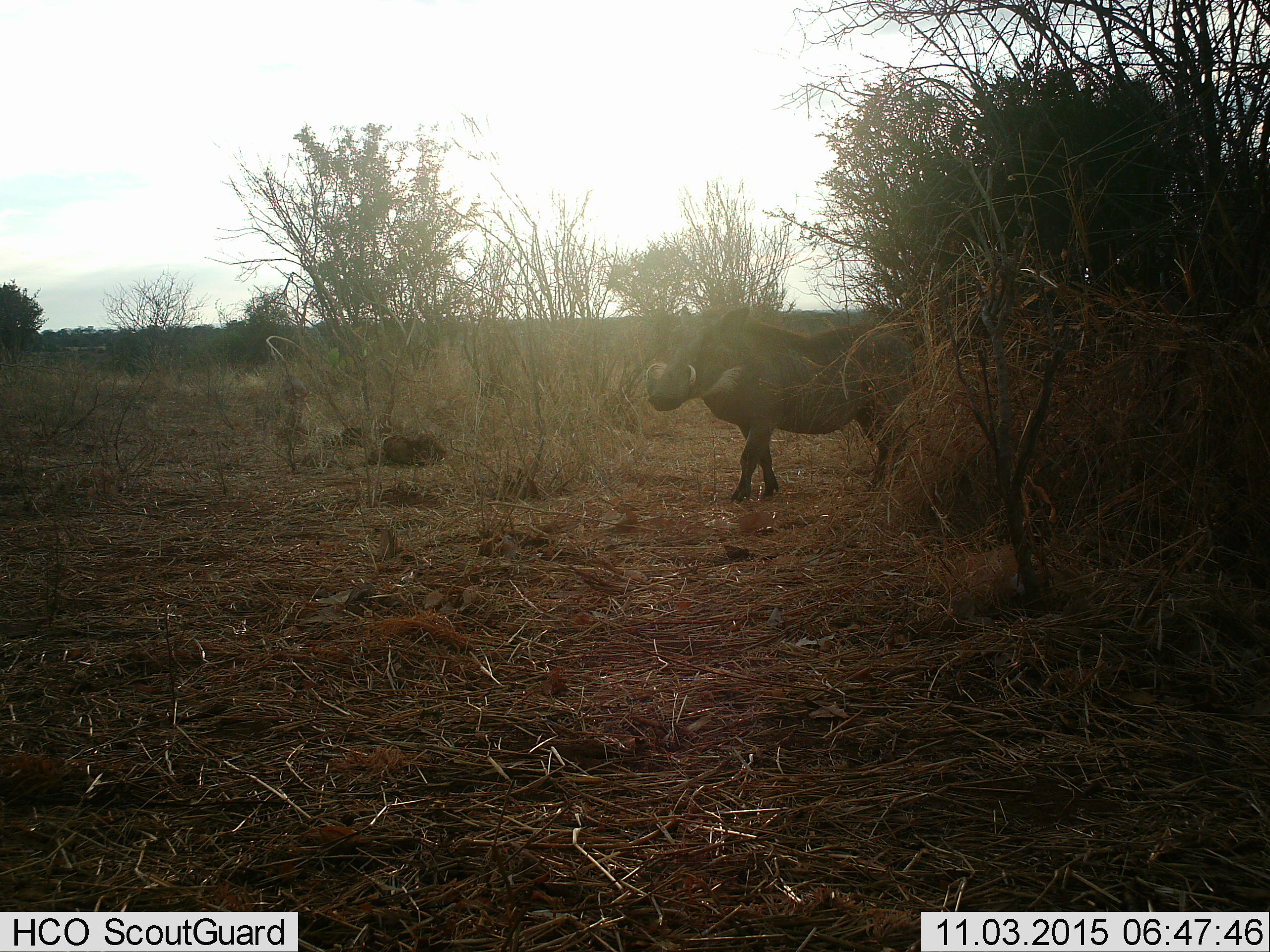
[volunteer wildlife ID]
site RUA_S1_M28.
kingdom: Animalia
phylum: Chordata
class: Mammalia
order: Artiodactyla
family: Suidae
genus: Phacochoerus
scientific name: Phacochoerus africanus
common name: warthog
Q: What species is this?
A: Warthog (Phacochoerus africanus).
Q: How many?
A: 1.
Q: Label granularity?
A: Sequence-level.